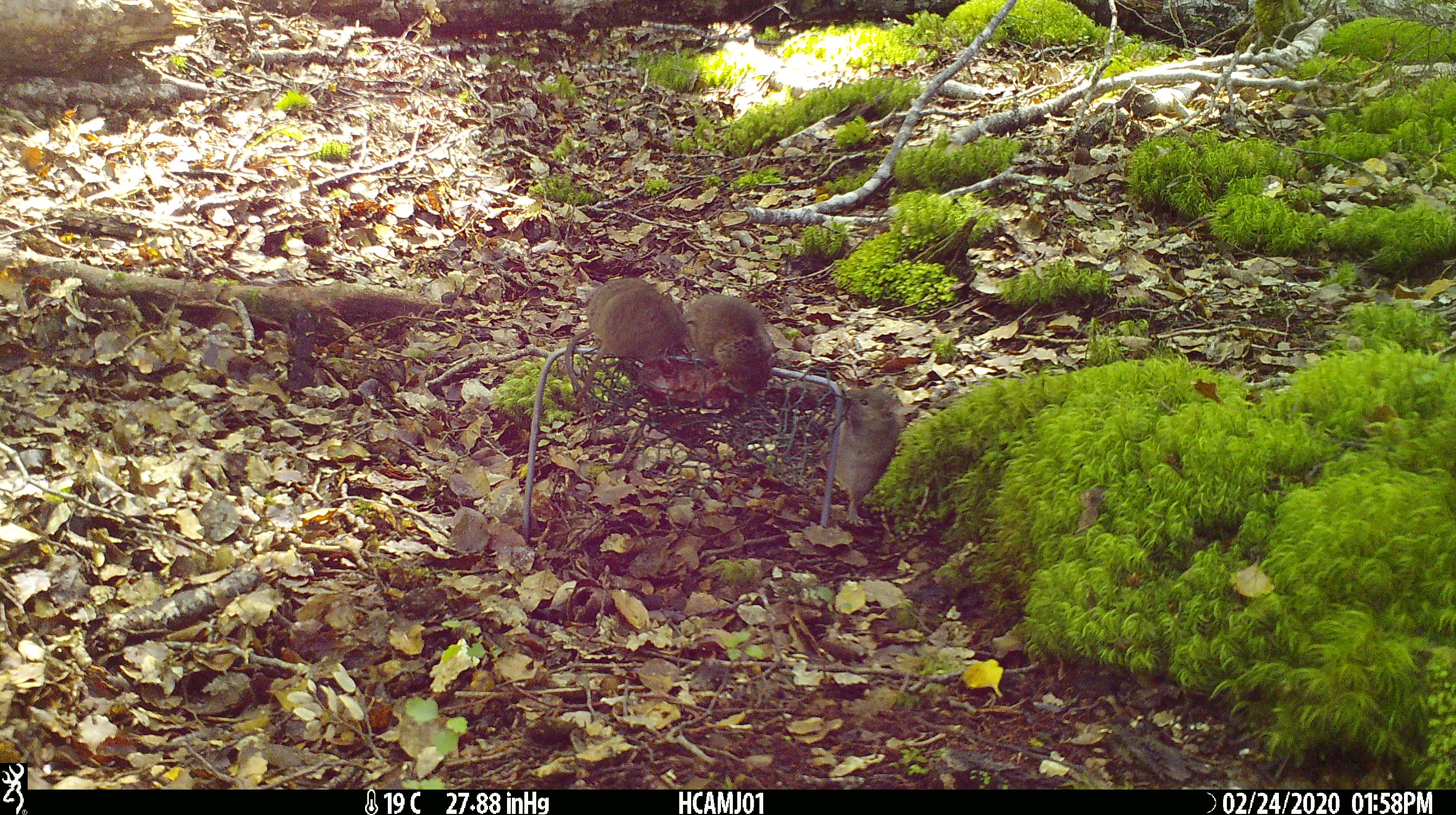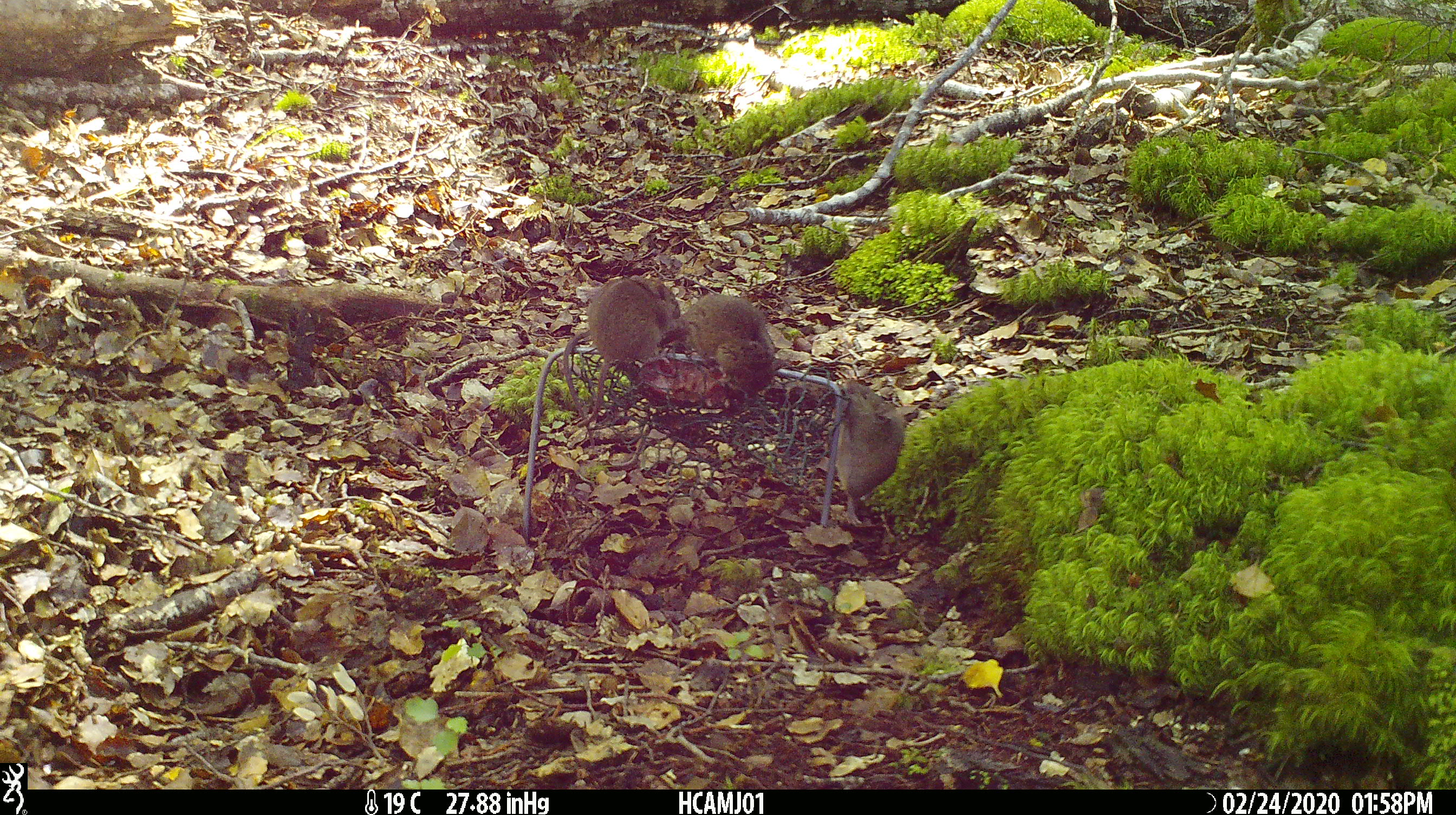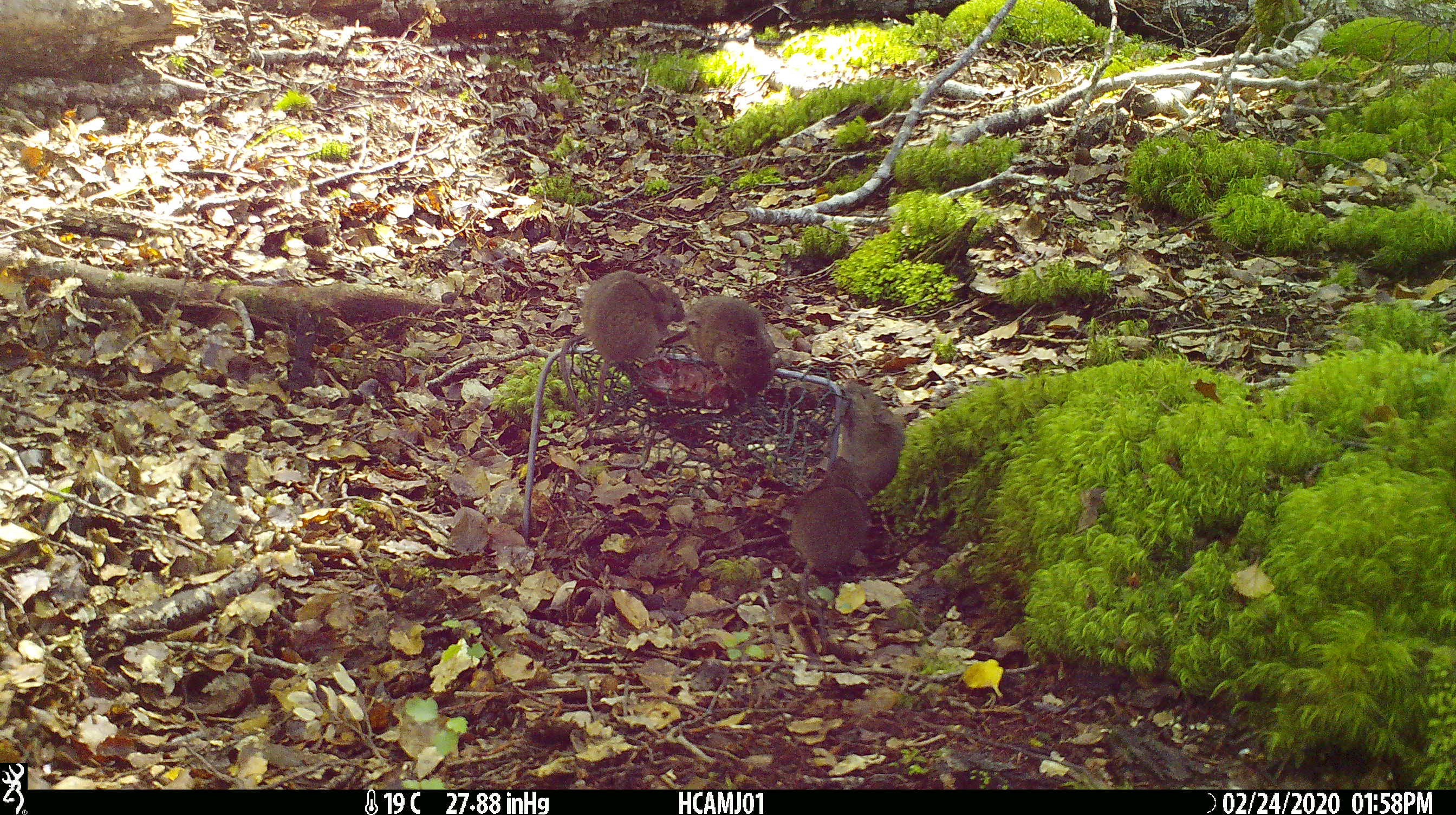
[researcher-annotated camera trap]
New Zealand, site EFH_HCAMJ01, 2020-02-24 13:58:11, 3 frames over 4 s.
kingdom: Animalia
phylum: Chordata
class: Mammalia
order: Rodentia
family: Muridae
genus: Mus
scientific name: Mus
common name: mouse